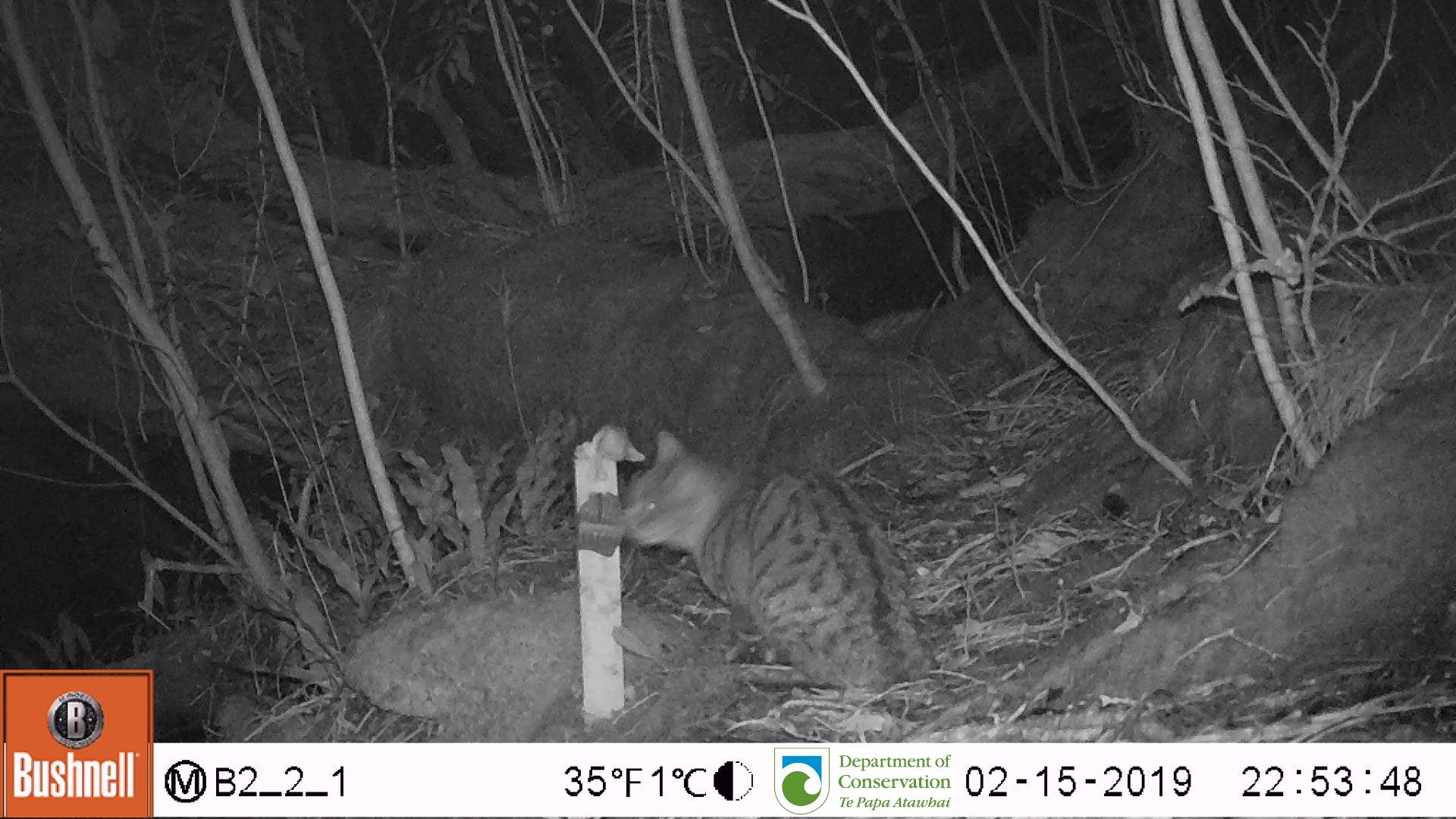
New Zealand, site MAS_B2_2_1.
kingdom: Animalia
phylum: Chordata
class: Mammalia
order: Carnivora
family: Felidae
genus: Felis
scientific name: Felis catus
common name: domestic cat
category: cat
Cat (domestic cat) (Felis catus).